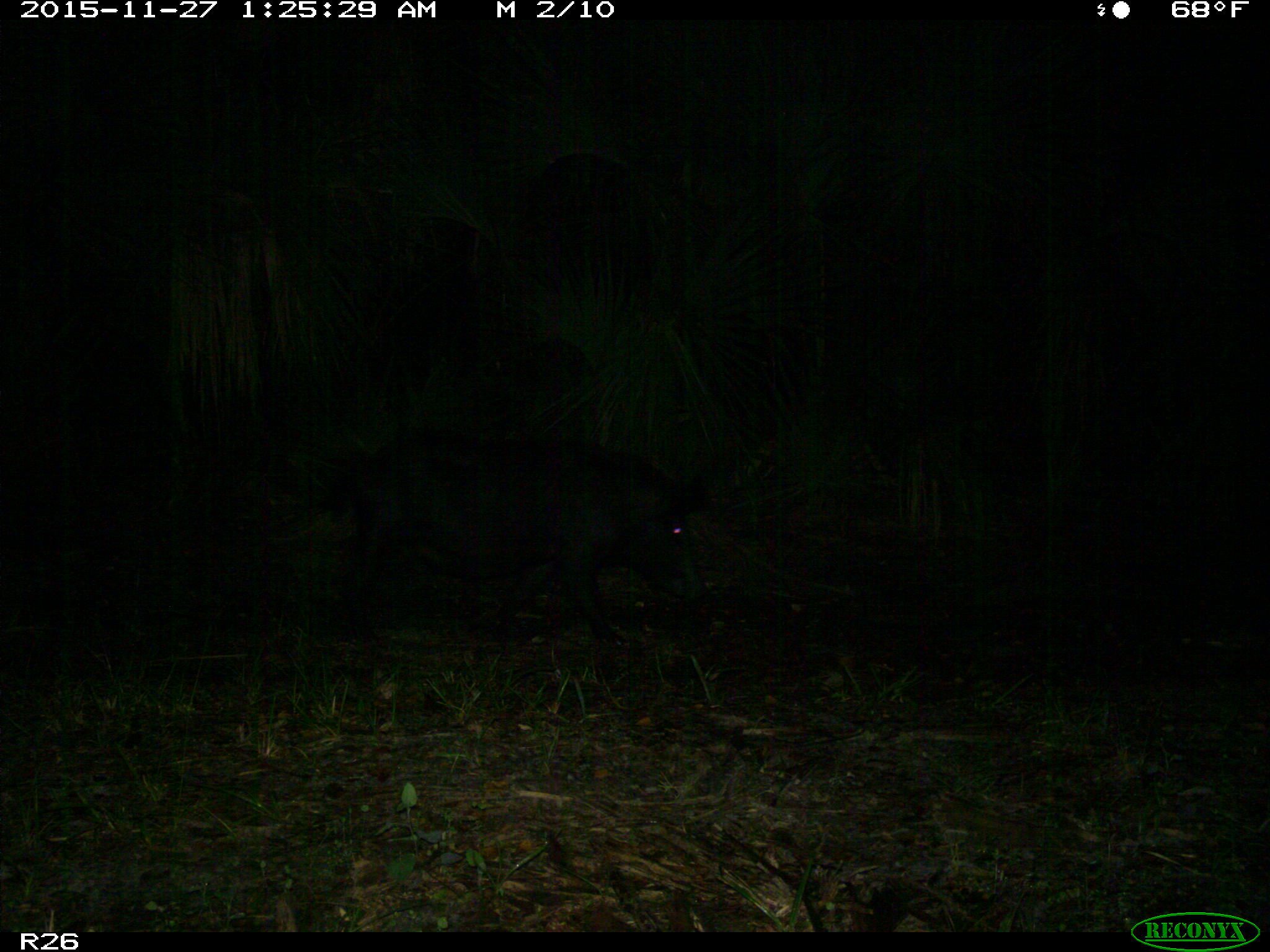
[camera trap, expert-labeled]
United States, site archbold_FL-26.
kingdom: Animalia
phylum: Chordata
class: Mammalia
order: Artiodactyla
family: Suidae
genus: Sus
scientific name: Sus scrofa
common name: wild boar